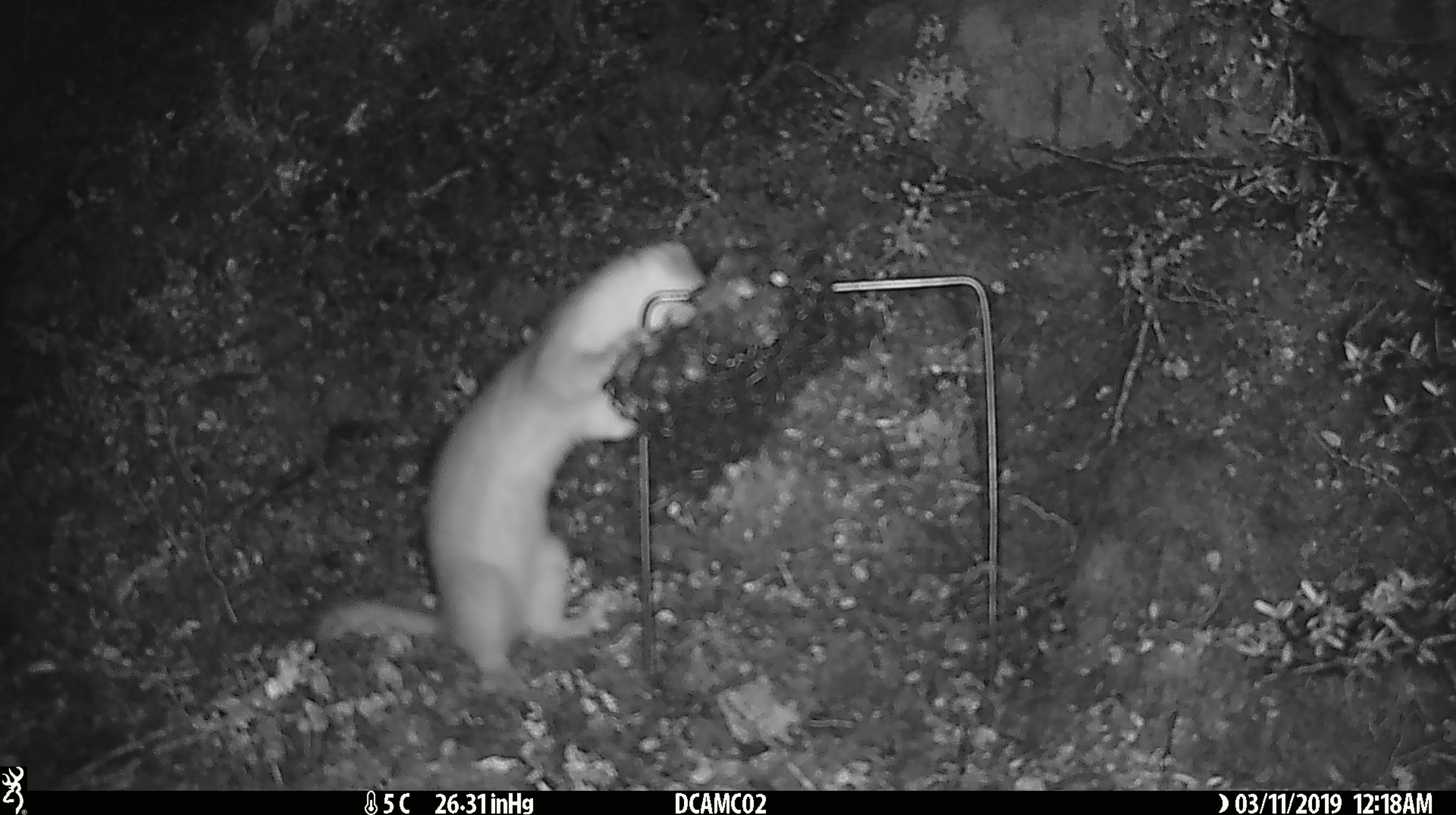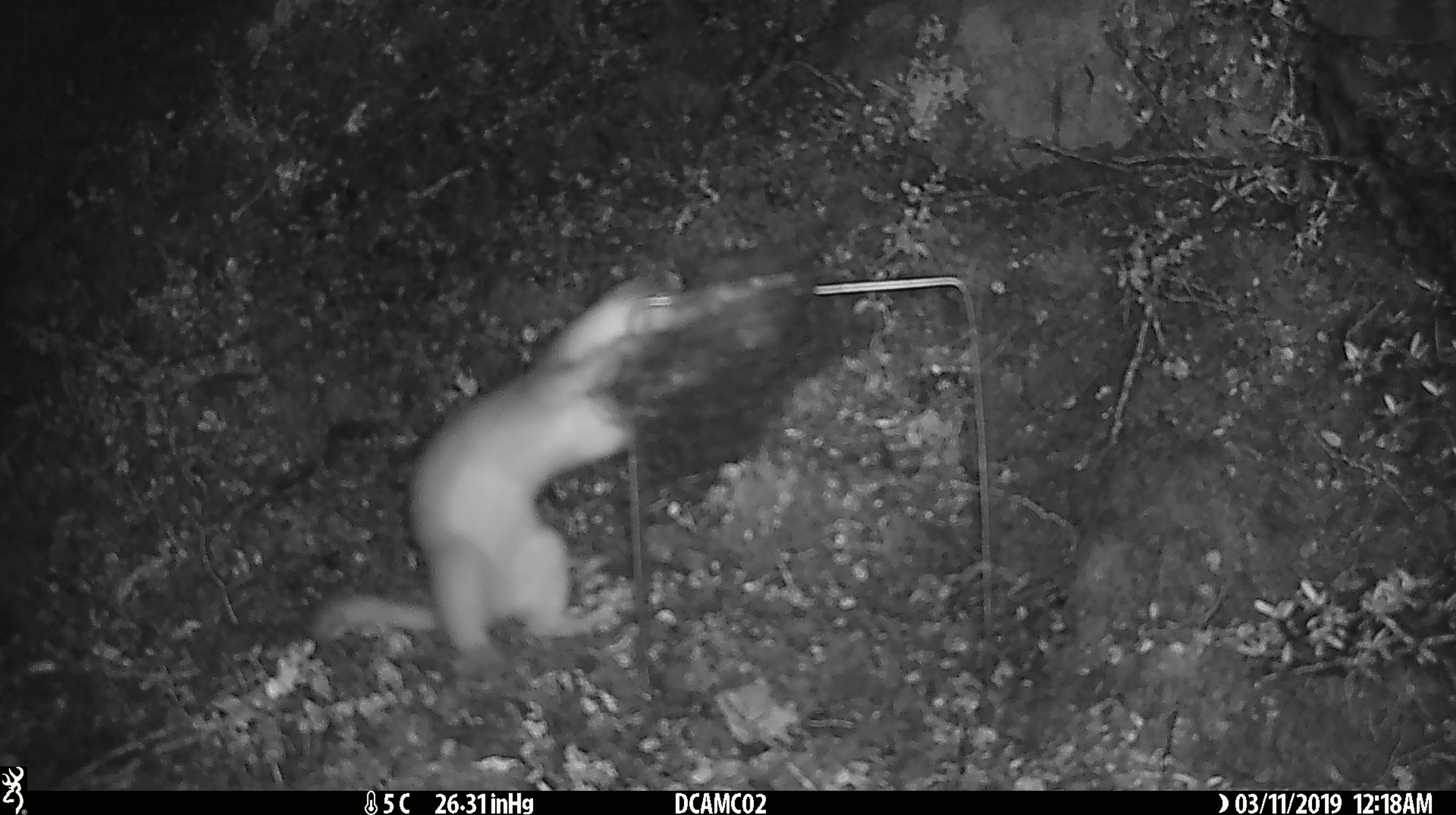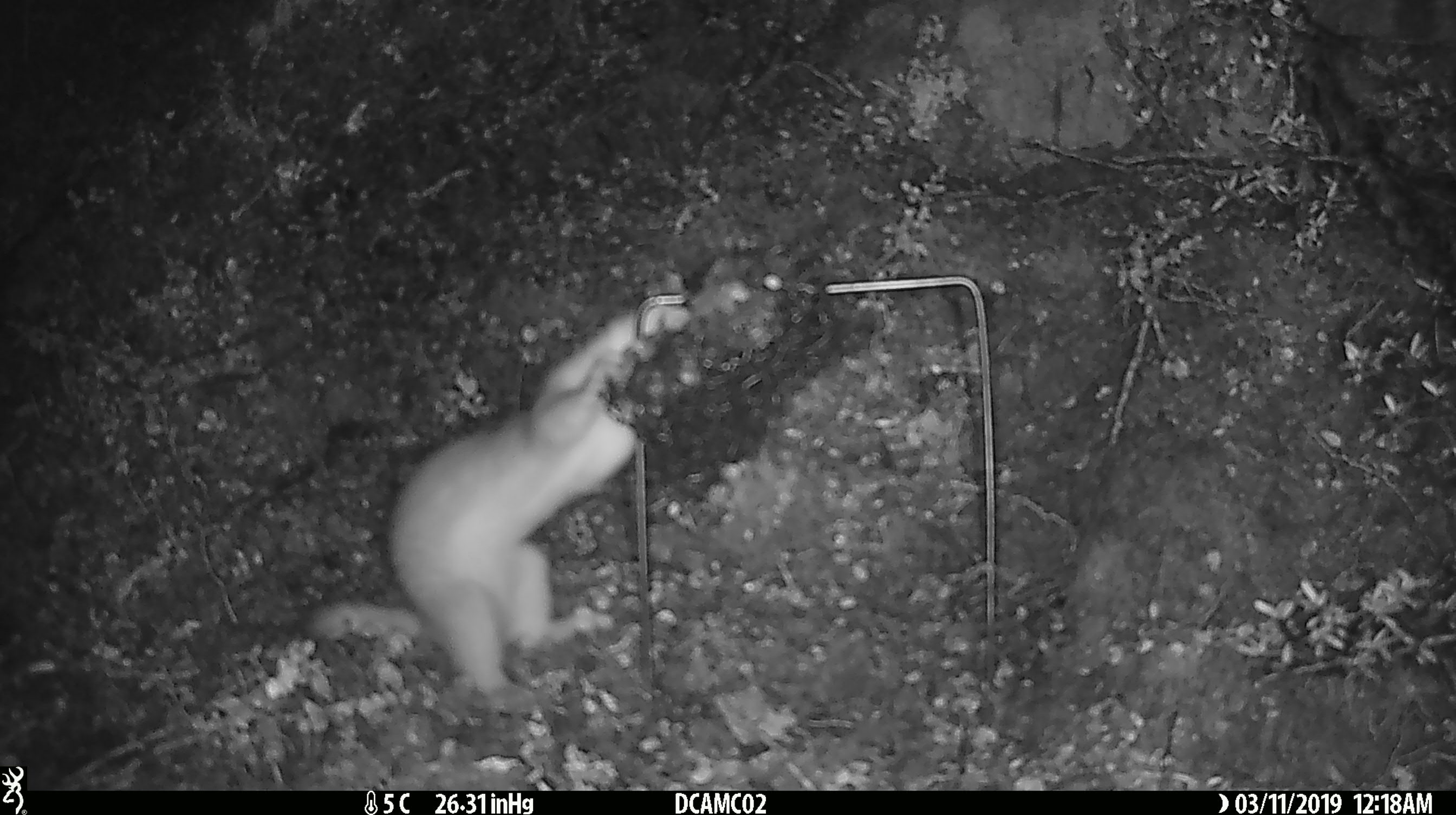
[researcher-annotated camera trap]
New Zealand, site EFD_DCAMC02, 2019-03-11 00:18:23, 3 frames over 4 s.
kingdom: Animalia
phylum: Chordata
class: Mammalia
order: Carnivora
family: Mustelidae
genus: Mustela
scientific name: Mustela erminea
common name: stoat